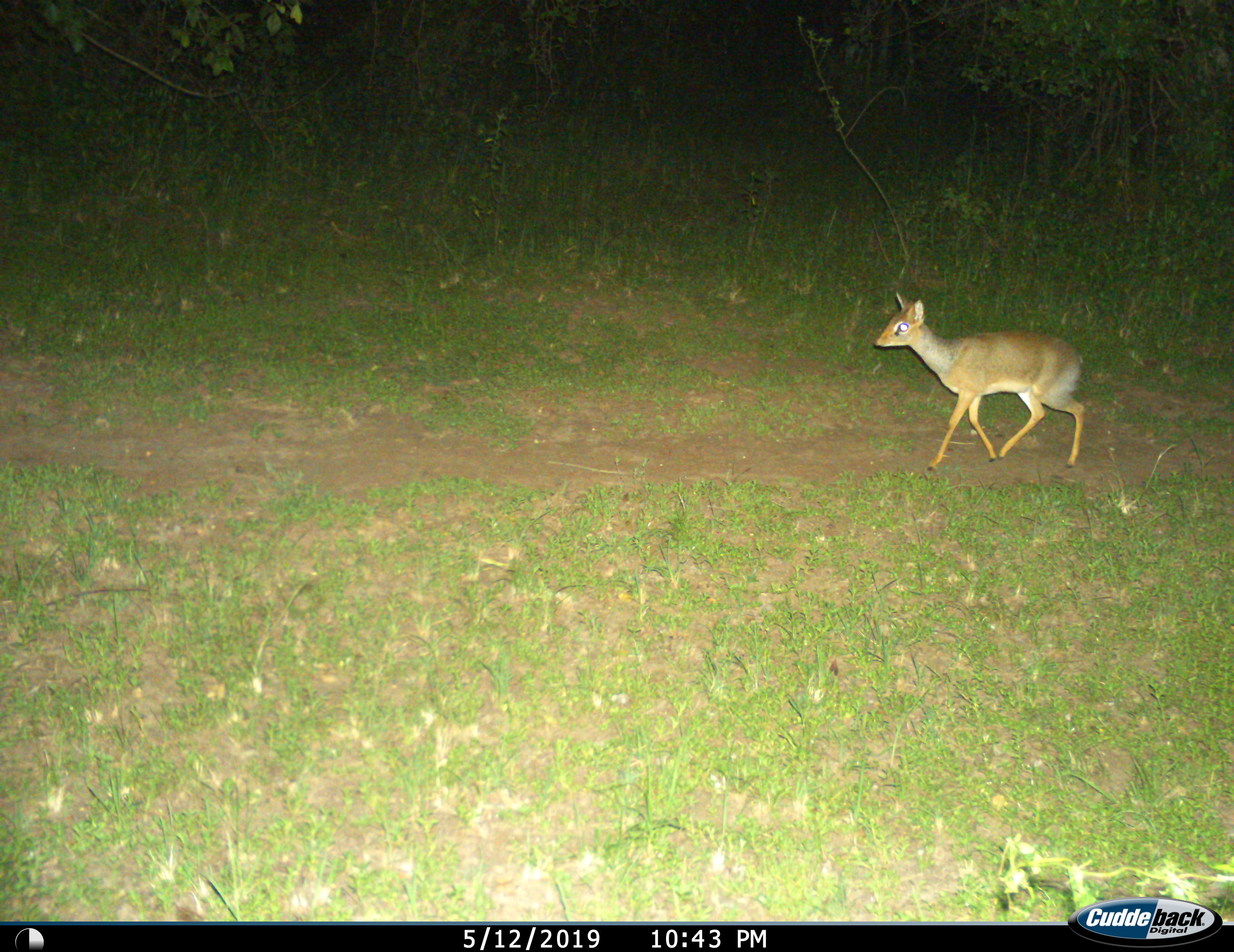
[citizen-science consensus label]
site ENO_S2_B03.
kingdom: Animalia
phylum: Chordata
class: Mammalia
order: Artiodactyla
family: Bovidae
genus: Madoqua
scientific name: Madoqua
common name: dik-dik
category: dikdik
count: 1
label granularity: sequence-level